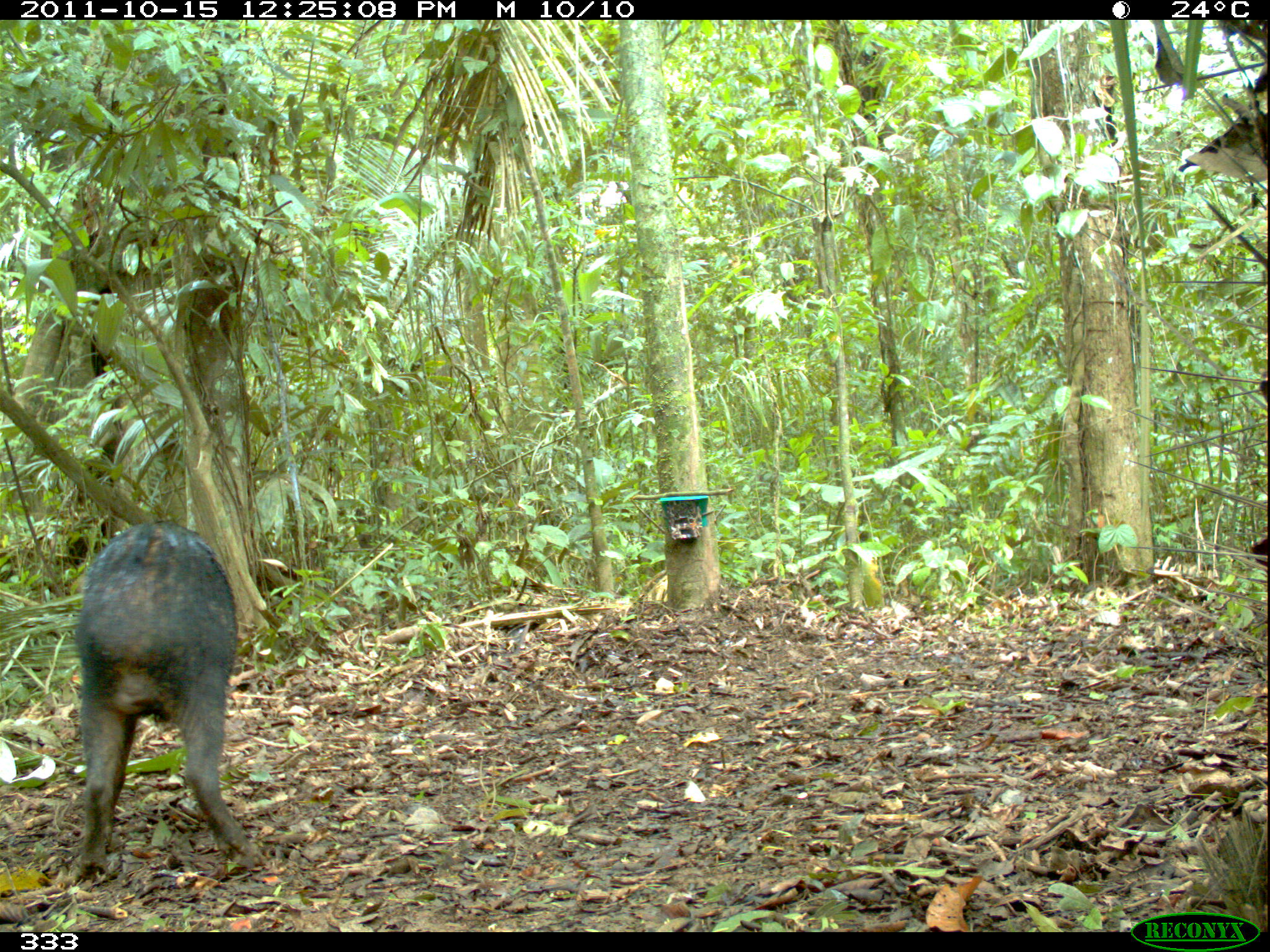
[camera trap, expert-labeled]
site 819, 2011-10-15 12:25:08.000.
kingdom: Animalia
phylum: Chordata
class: Mammalia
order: Artiodactyla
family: Tayassuidae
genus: Tayassu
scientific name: Tayassu pecari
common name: white-lipped peccary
Tayassu pecari (white-lipped peccary).